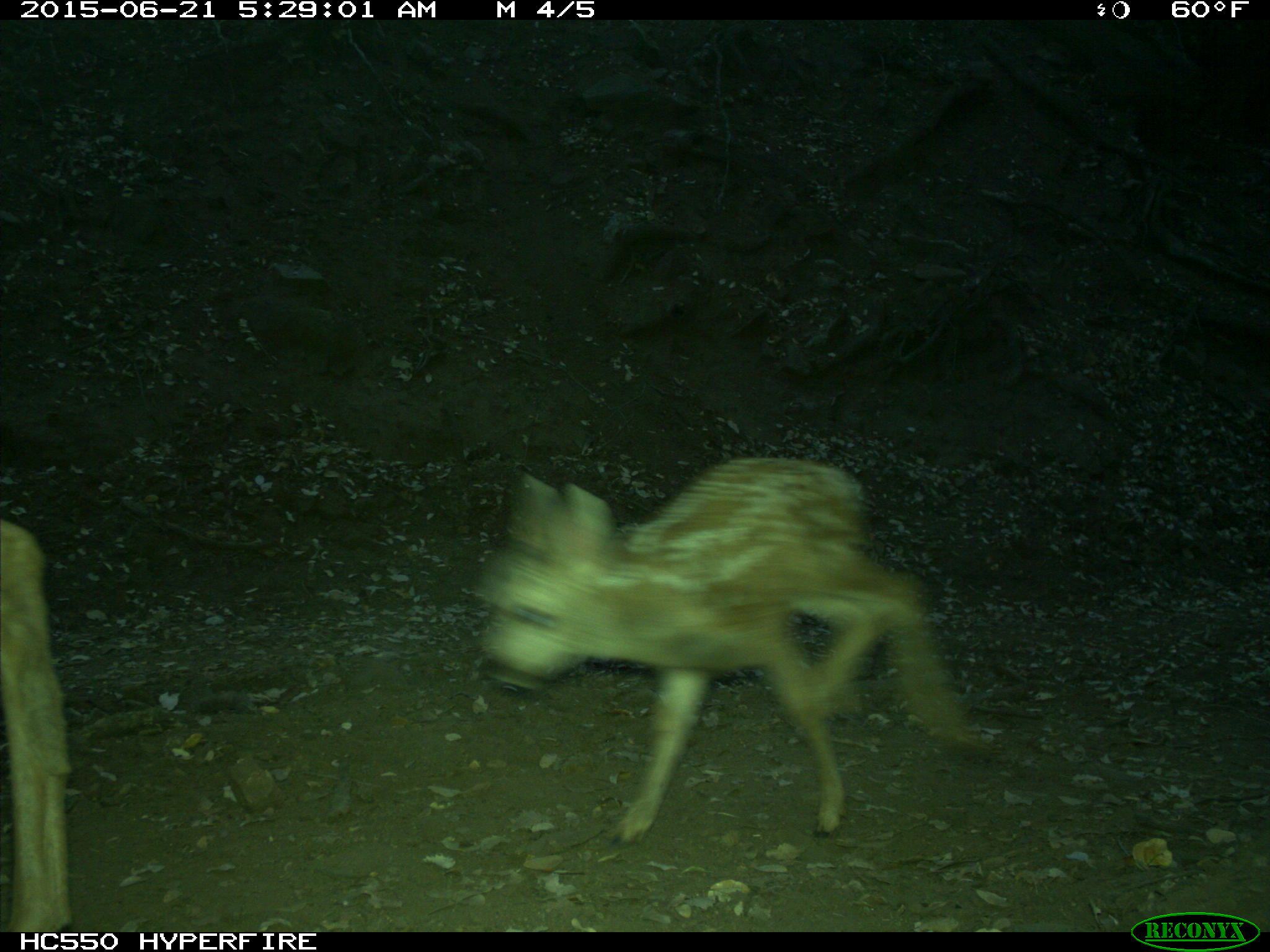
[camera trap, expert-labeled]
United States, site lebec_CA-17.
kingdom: Animalia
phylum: Chordata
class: Mammalia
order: Artiodactyla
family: Cervidae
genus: Odocoileus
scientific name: Odocoileus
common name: deer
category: unidentified deer